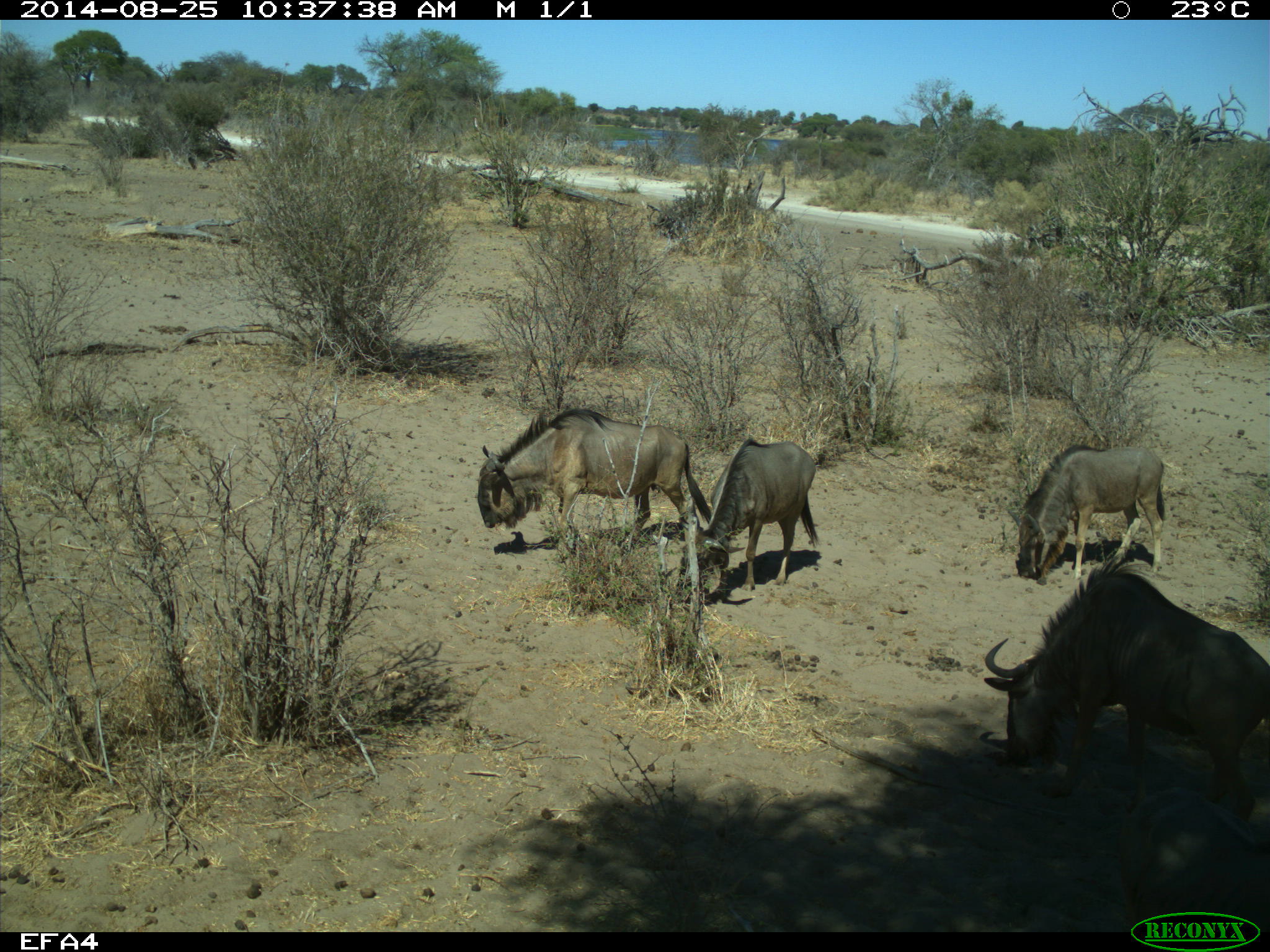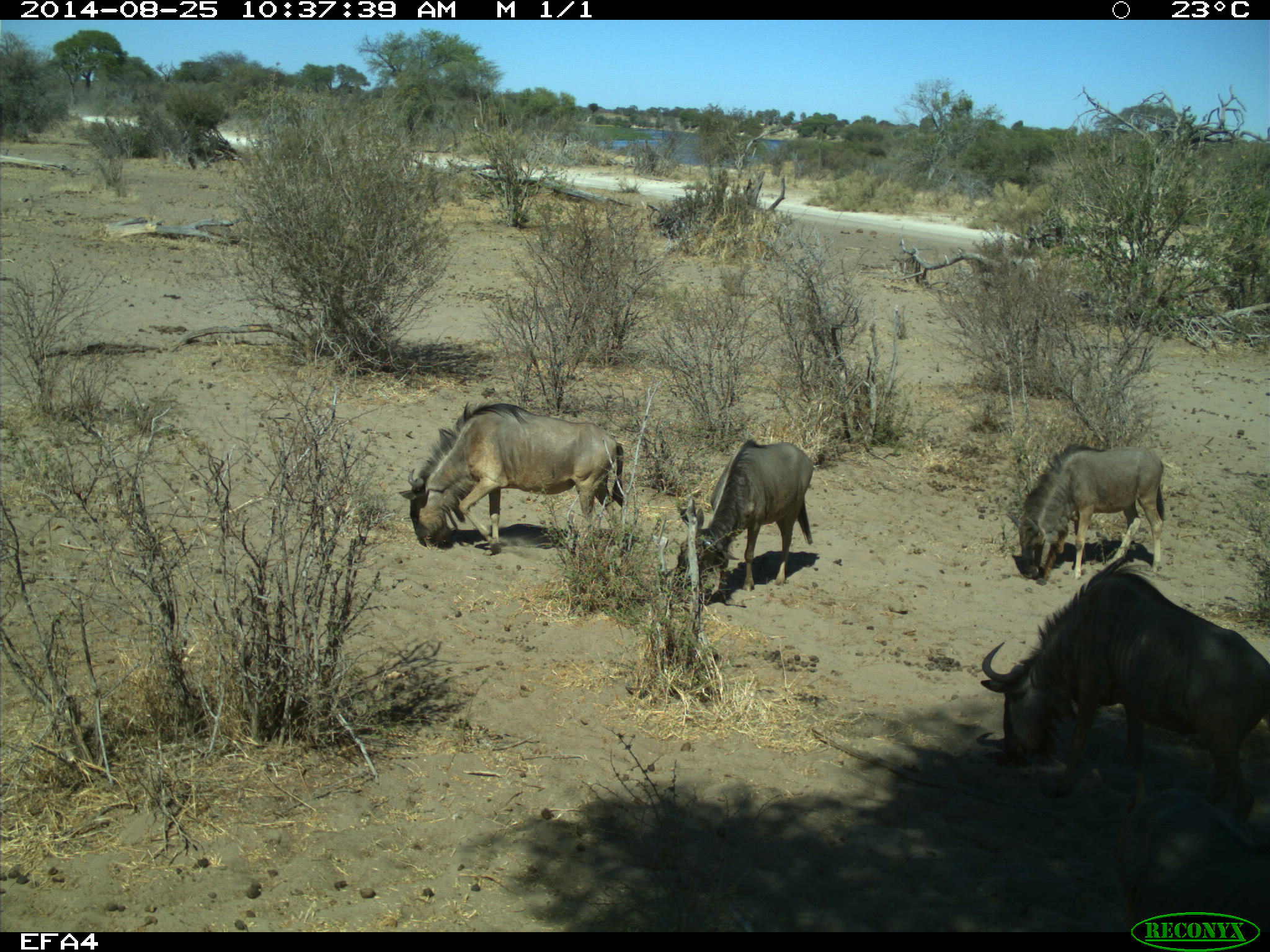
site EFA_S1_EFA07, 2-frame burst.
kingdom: Animalia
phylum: Chordata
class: Mammalia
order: Artiodactyla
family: Bovidae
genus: Connochaetes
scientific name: Connochaetes taurinus taurinus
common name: blue wildebeest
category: wildebeestblue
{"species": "wildebeestblue (blue wildebeest) (Connochaetes taurinus taurinus)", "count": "4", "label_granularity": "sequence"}